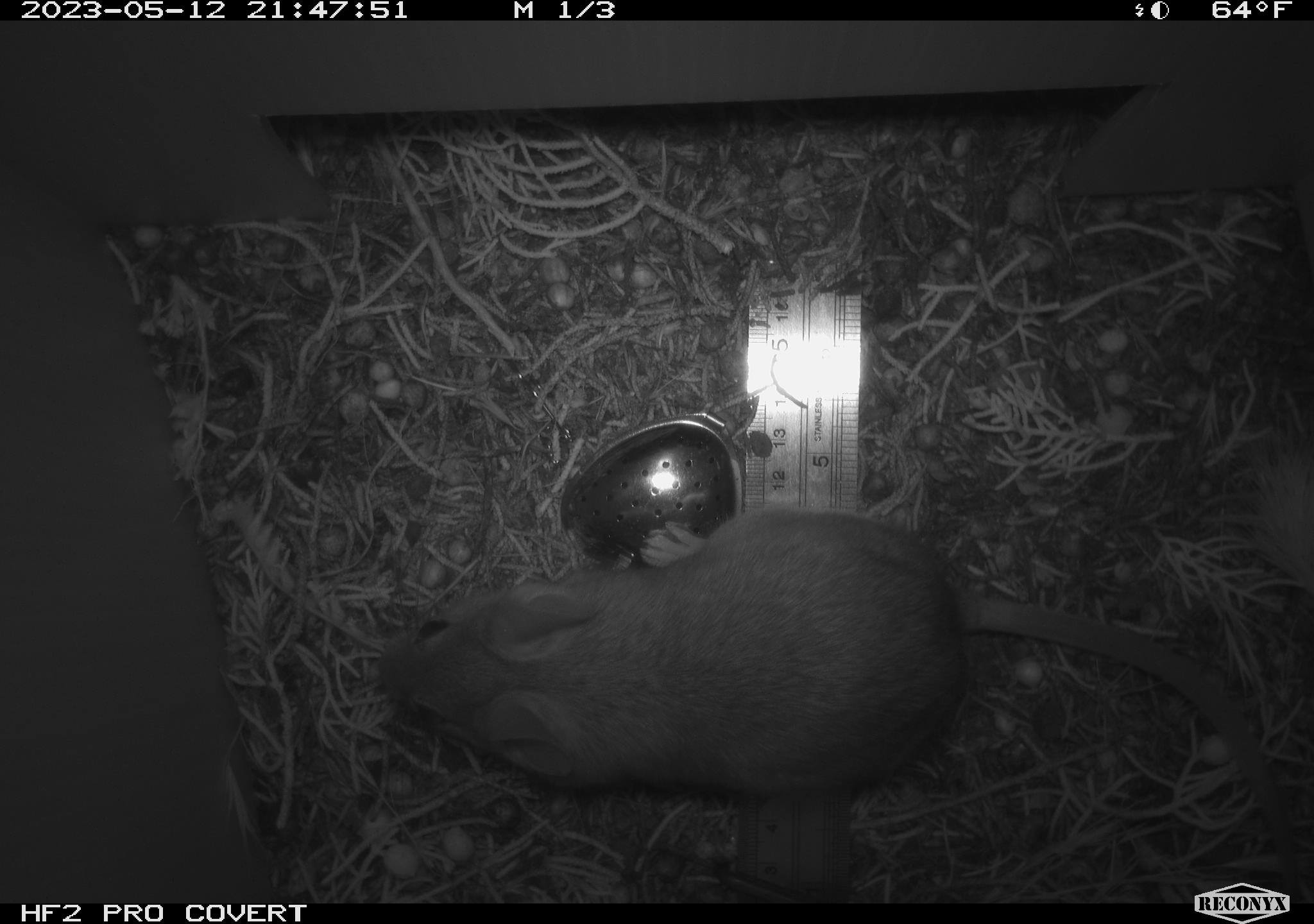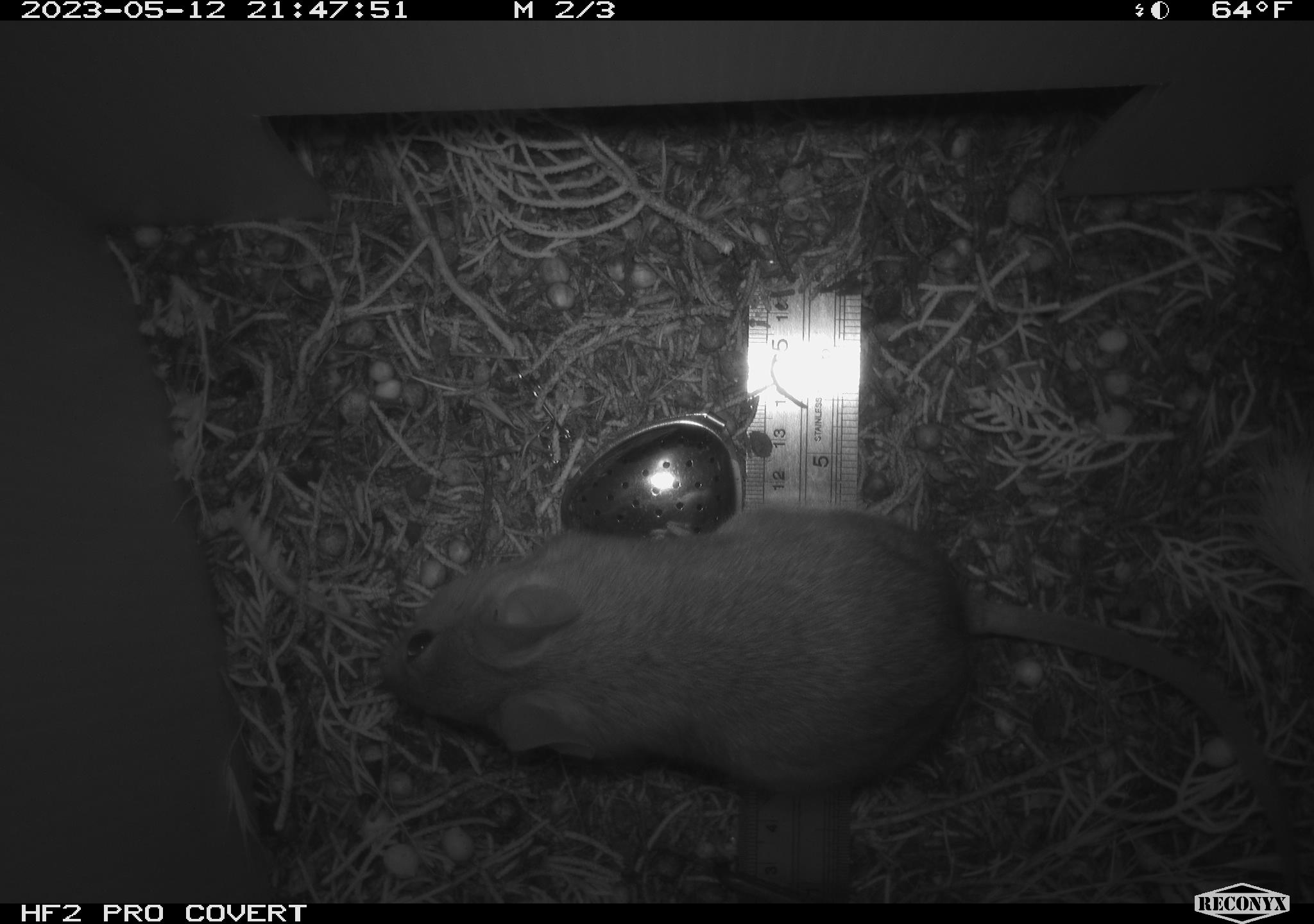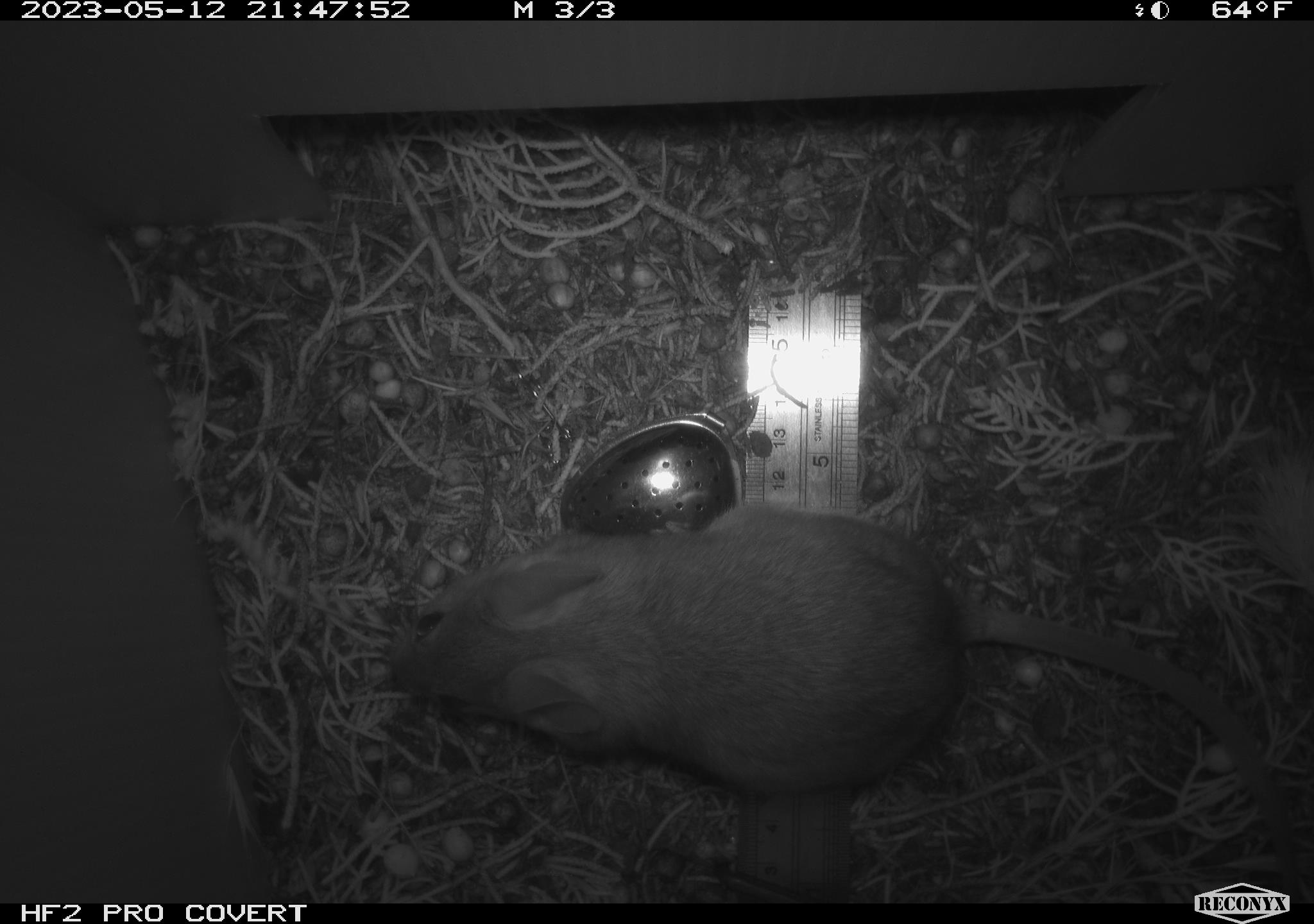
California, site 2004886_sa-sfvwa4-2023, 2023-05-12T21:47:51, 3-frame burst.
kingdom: Animalia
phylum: Chordata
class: Mammalia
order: Rodentia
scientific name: Rodentia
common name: mouse species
Mouse species (Rodentia).